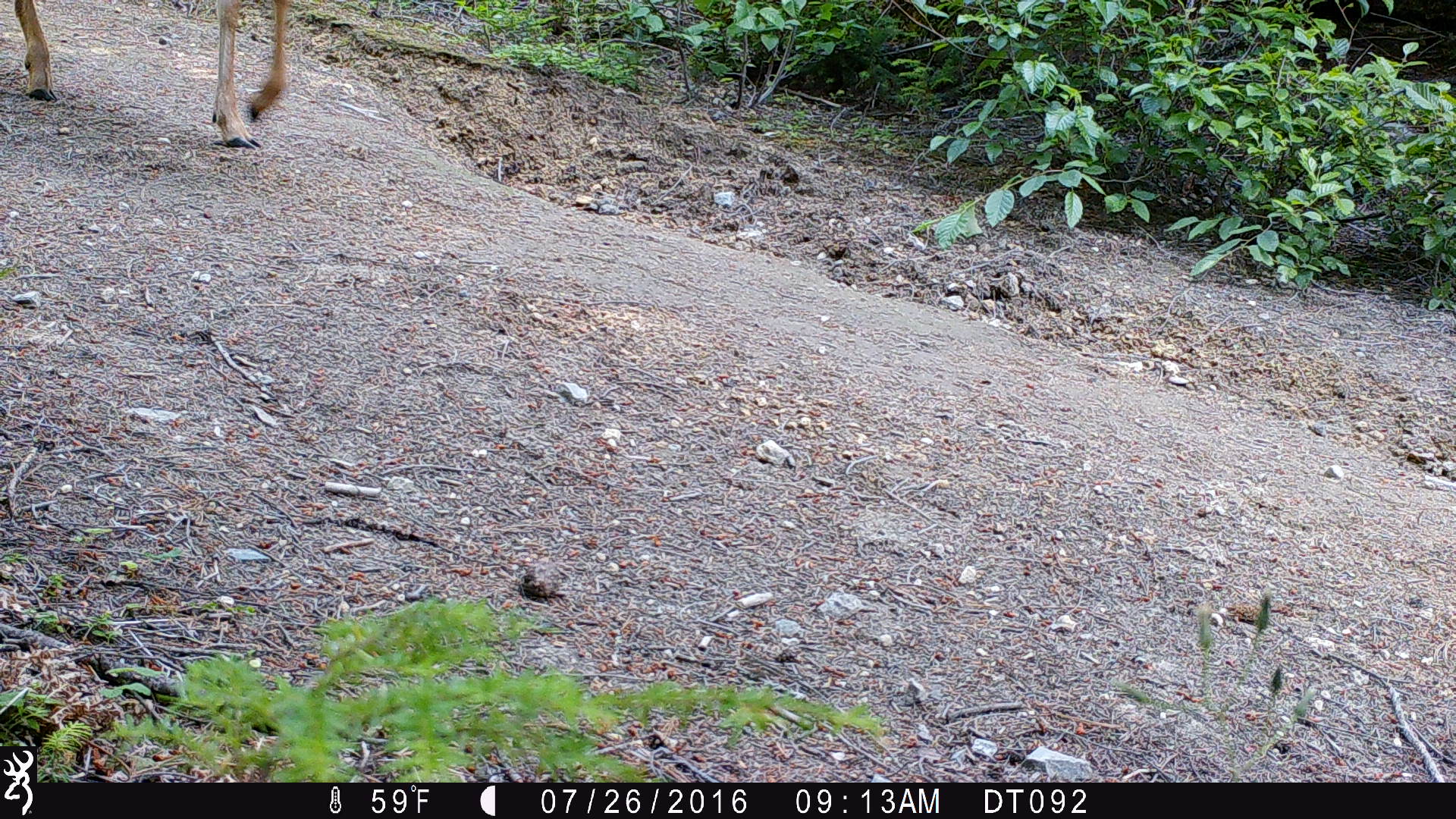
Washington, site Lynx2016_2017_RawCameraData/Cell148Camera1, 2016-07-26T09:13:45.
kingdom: Animalia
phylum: Chordata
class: Mammalia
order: Artiodactyla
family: Cervidae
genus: Odocoileus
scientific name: Odocoileus hemionus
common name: mule deer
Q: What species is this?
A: Odocoileus hemionus (mule deer).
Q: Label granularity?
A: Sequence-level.